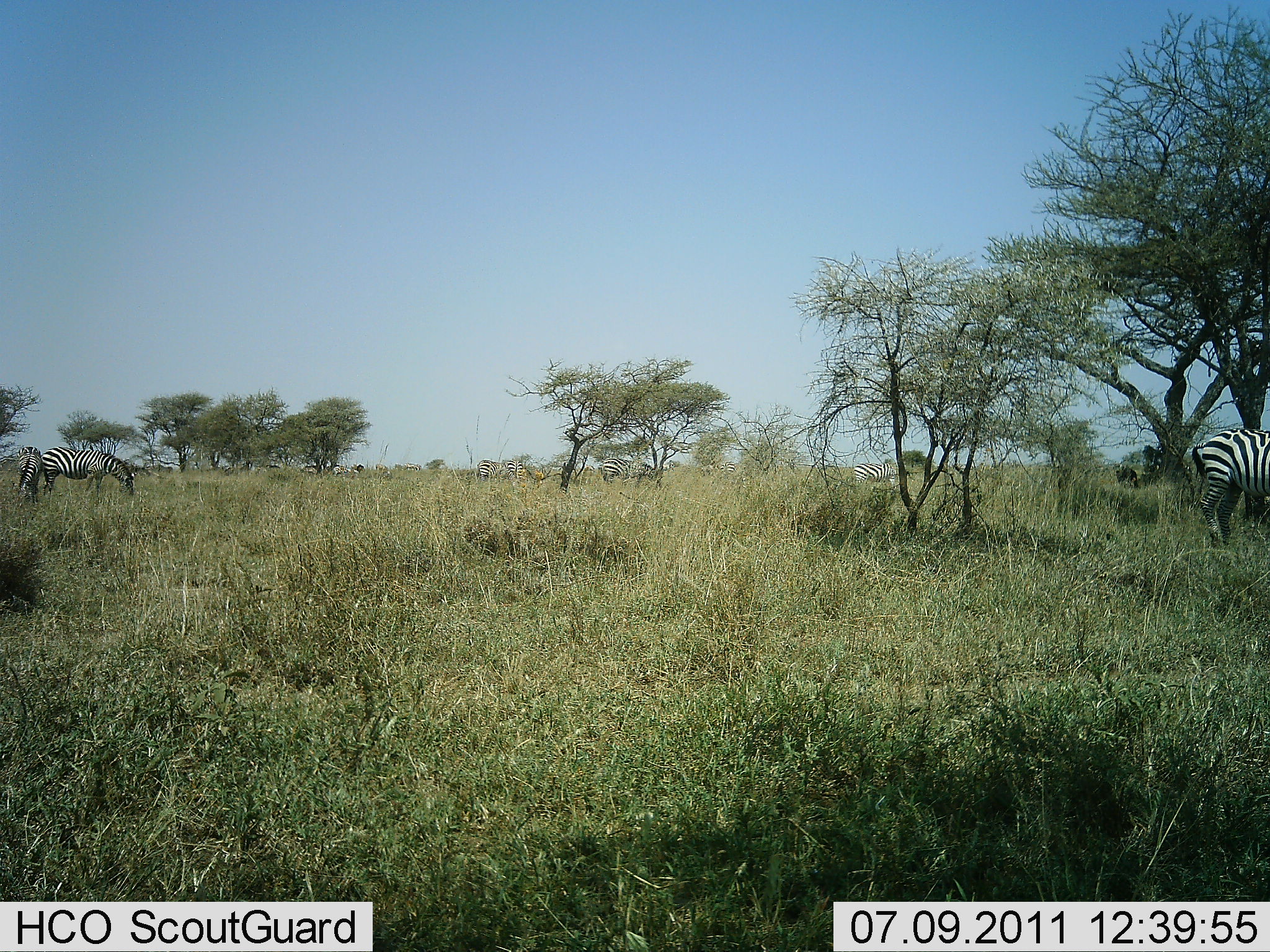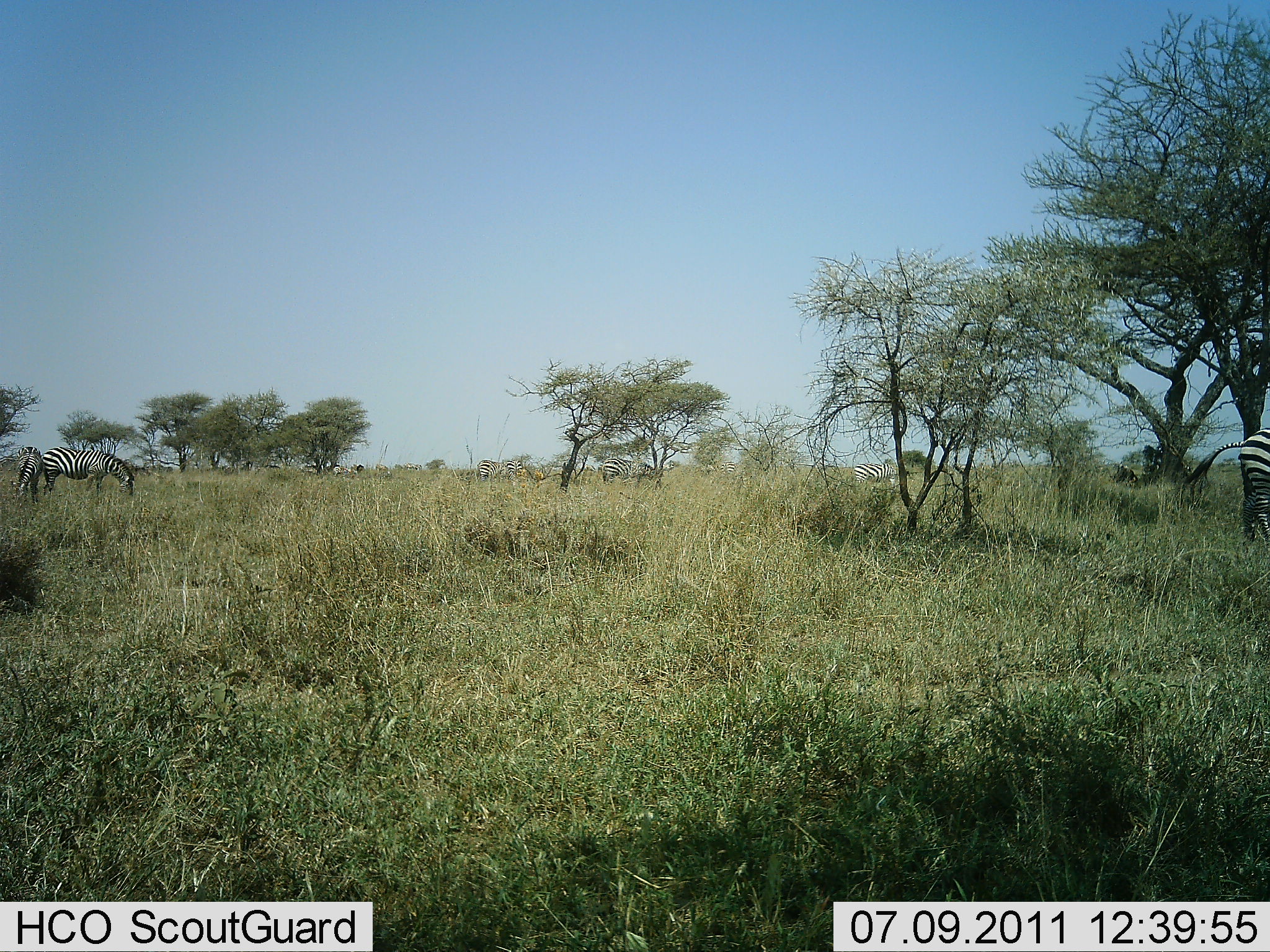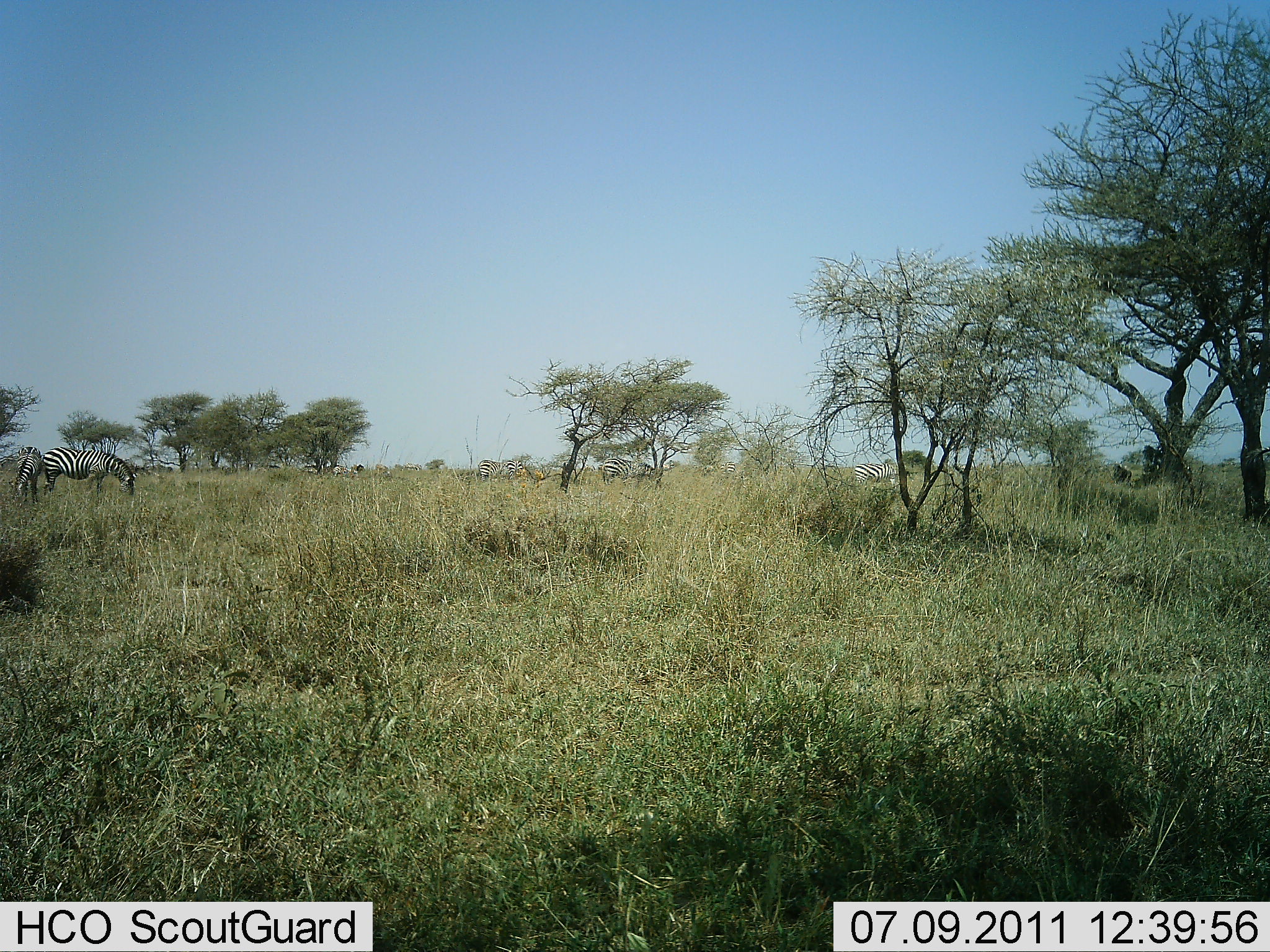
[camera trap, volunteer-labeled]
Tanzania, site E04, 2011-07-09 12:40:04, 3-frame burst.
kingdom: Animalia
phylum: Chordata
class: Mammalia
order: Perissodactyla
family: Equidae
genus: Equus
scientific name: Equus quagga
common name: plains zebra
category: zebra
Zebra (plains zebra) (Equus quagga), count 3. Behavior (volunteer vote fractions): standing 46%, resting 8%, moving 54%, interacting 0%. Young present (vote fraction): 0%. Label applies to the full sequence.